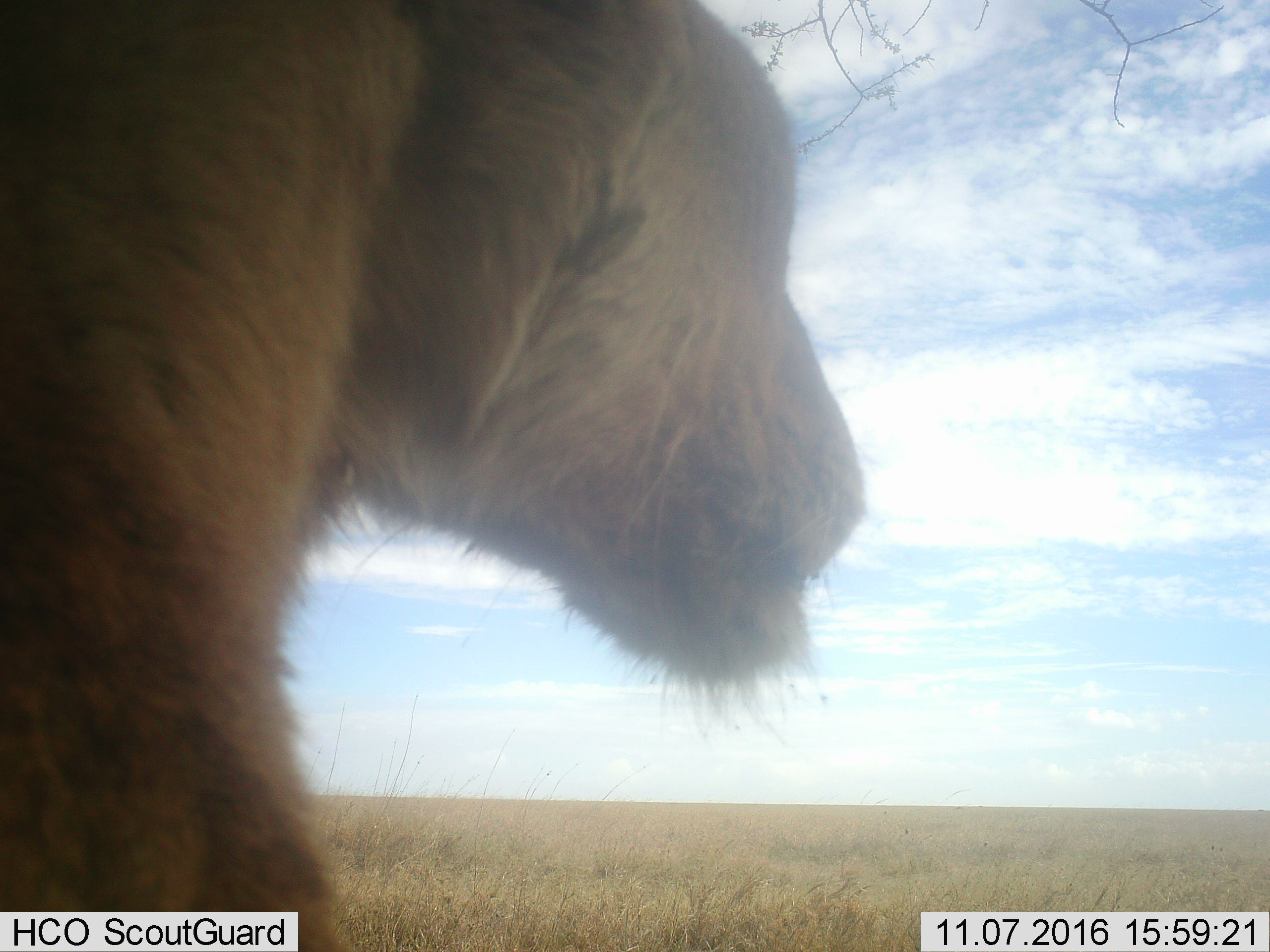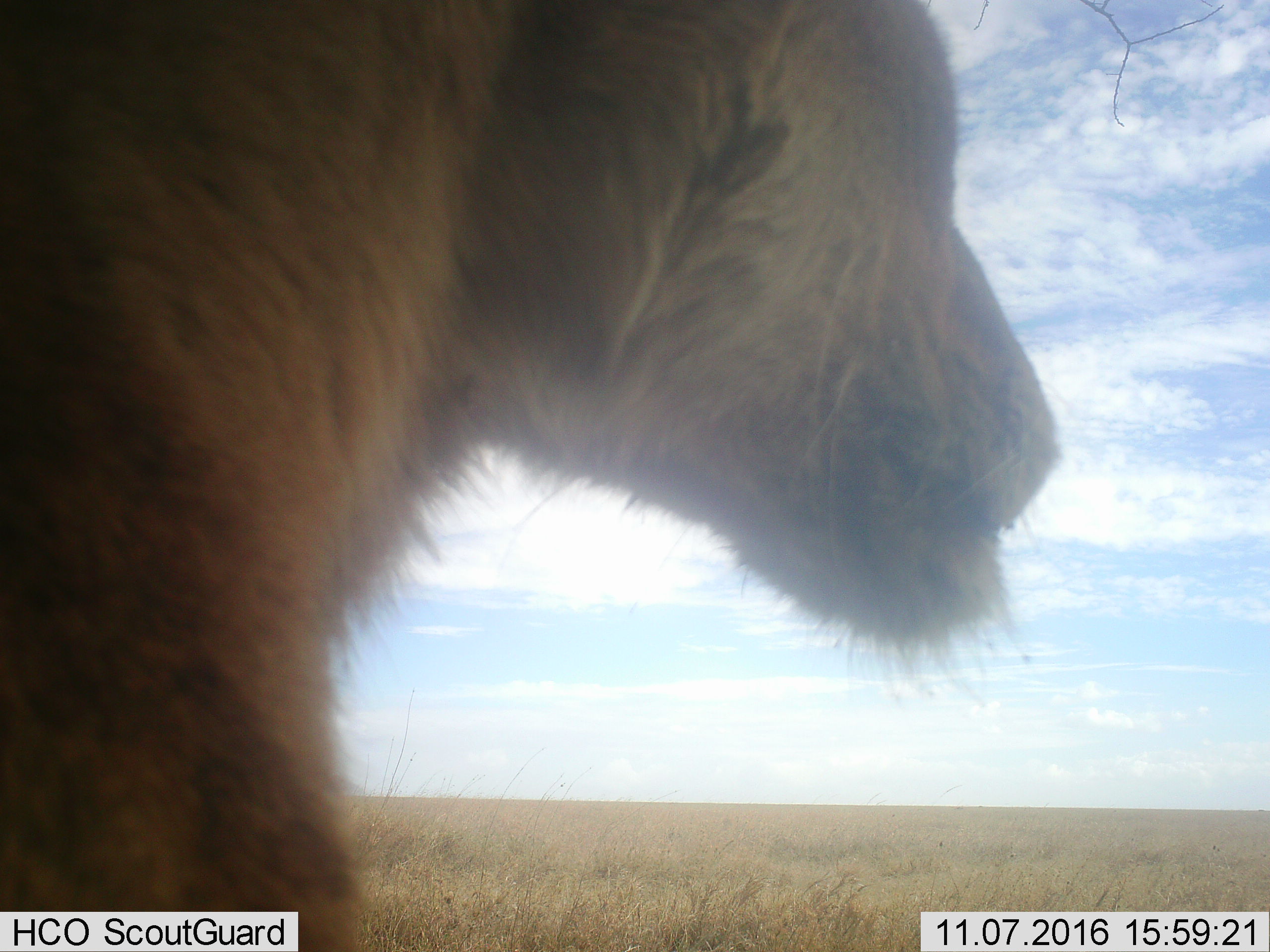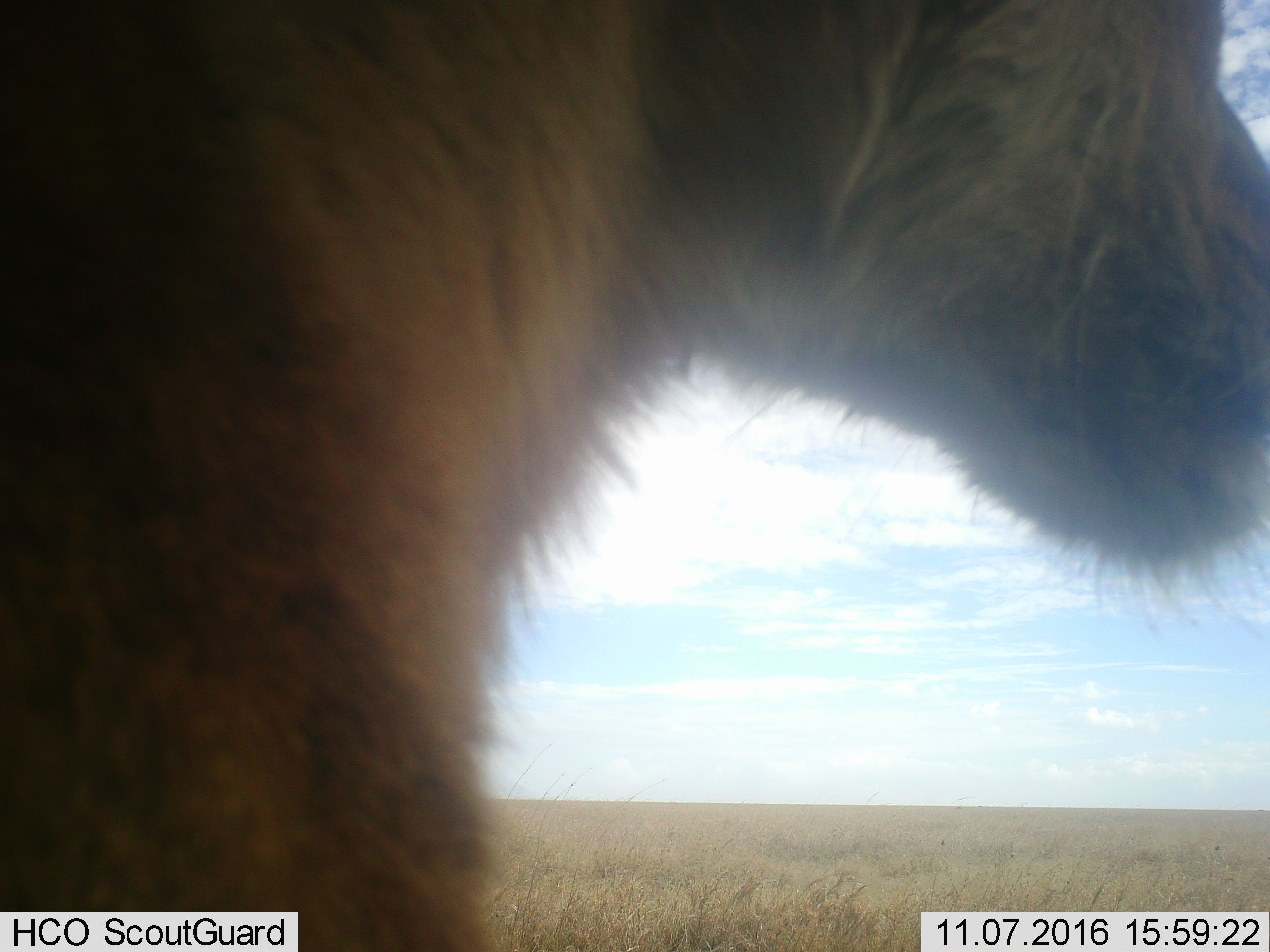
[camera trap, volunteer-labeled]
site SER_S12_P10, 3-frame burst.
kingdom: Animalia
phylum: Chordata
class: Mammalia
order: Carnivora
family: Felidae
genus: Panthera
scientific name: Panthera leo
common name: lion male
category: lionmale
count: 1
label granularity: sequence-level